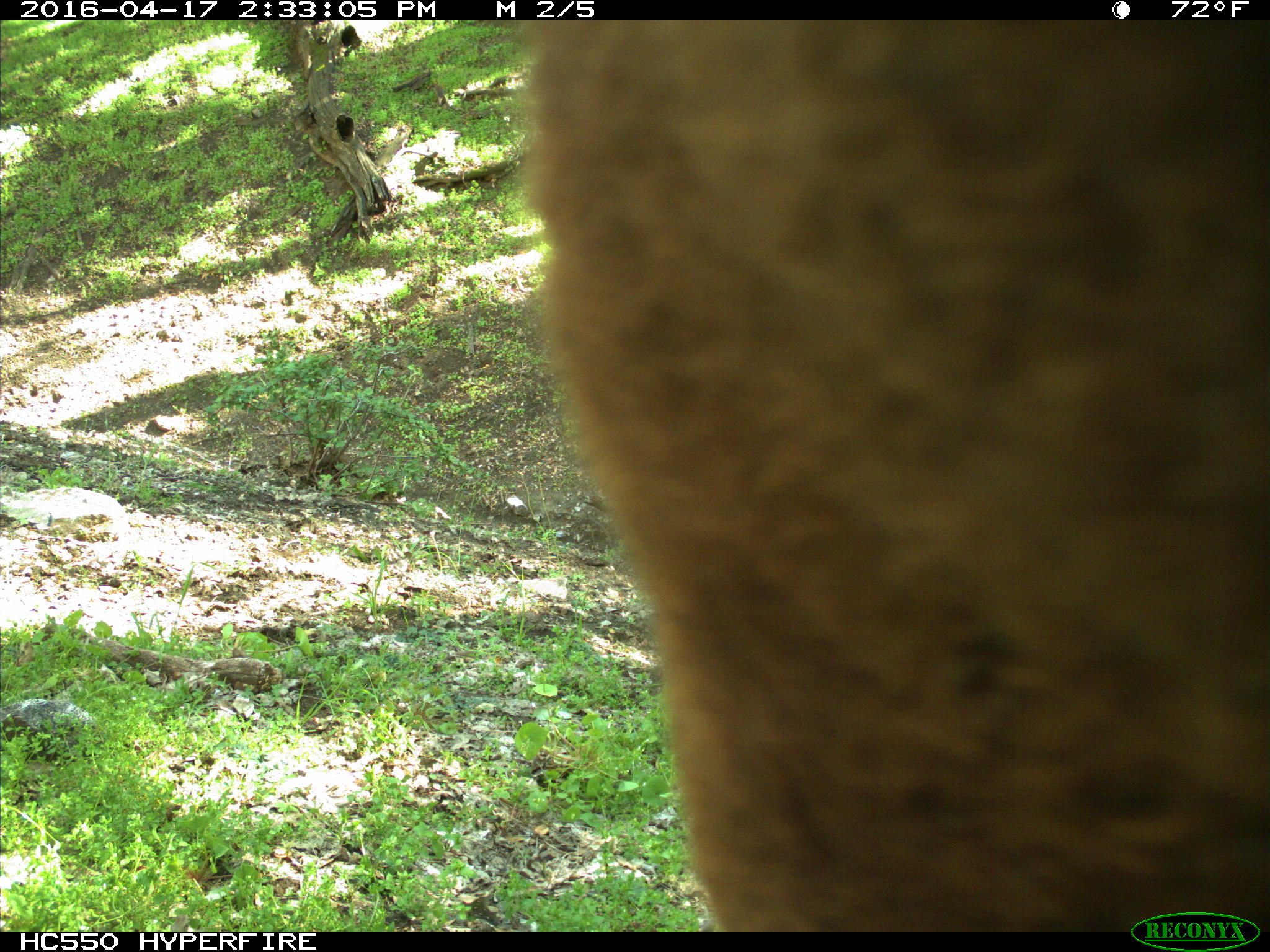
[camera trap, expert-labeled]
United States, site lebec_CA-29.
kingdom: Animalia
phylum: Chordata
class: Mammalia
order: Artiodactyla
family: Bovidae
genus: Bos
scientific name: Bos taurus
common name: domestic cow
Bos taurus (domestic cow).